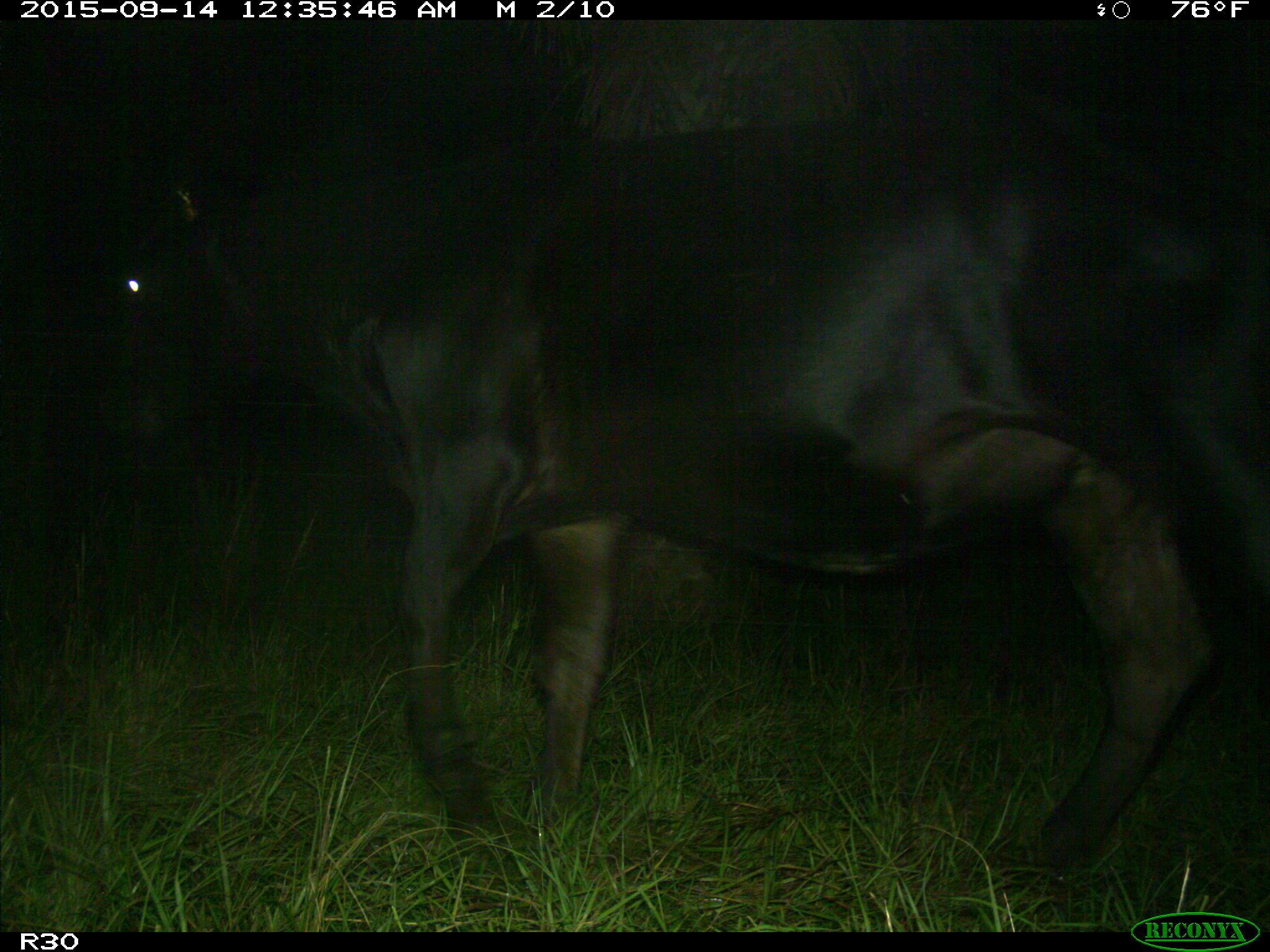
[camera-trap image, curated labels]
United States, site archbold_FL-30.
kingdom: Animalia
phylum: Chordata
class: Mammalia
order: Artiodactyla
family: Bovidae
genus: Bos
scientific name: Bos taurus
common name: domestic cow